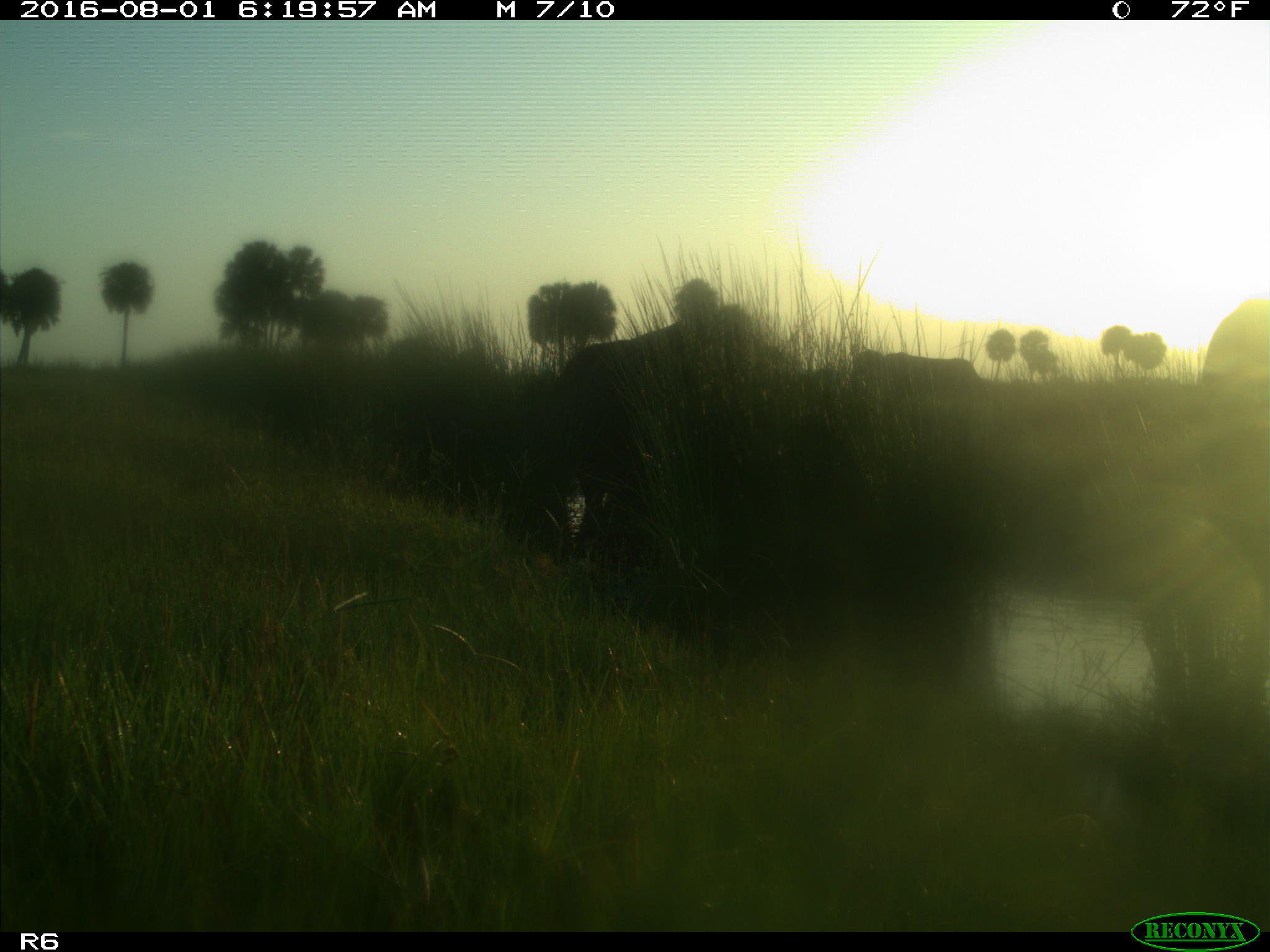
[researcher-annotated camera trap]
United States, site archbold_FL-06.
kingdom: Animalia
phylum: Chordata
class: Mammalia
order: Artiodactyla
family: Bovidae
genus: Bos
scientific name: Bos taurus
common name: domestic cow